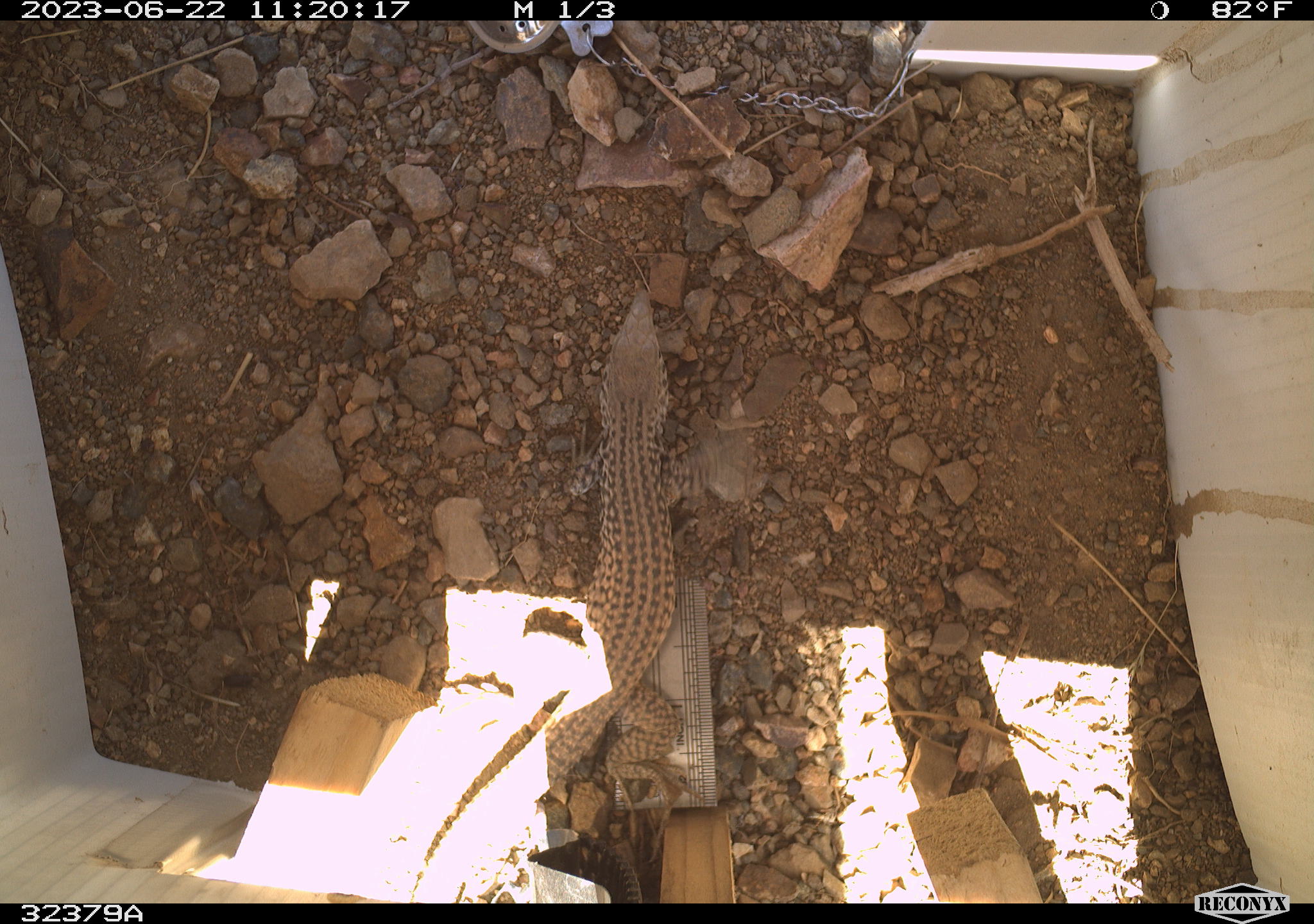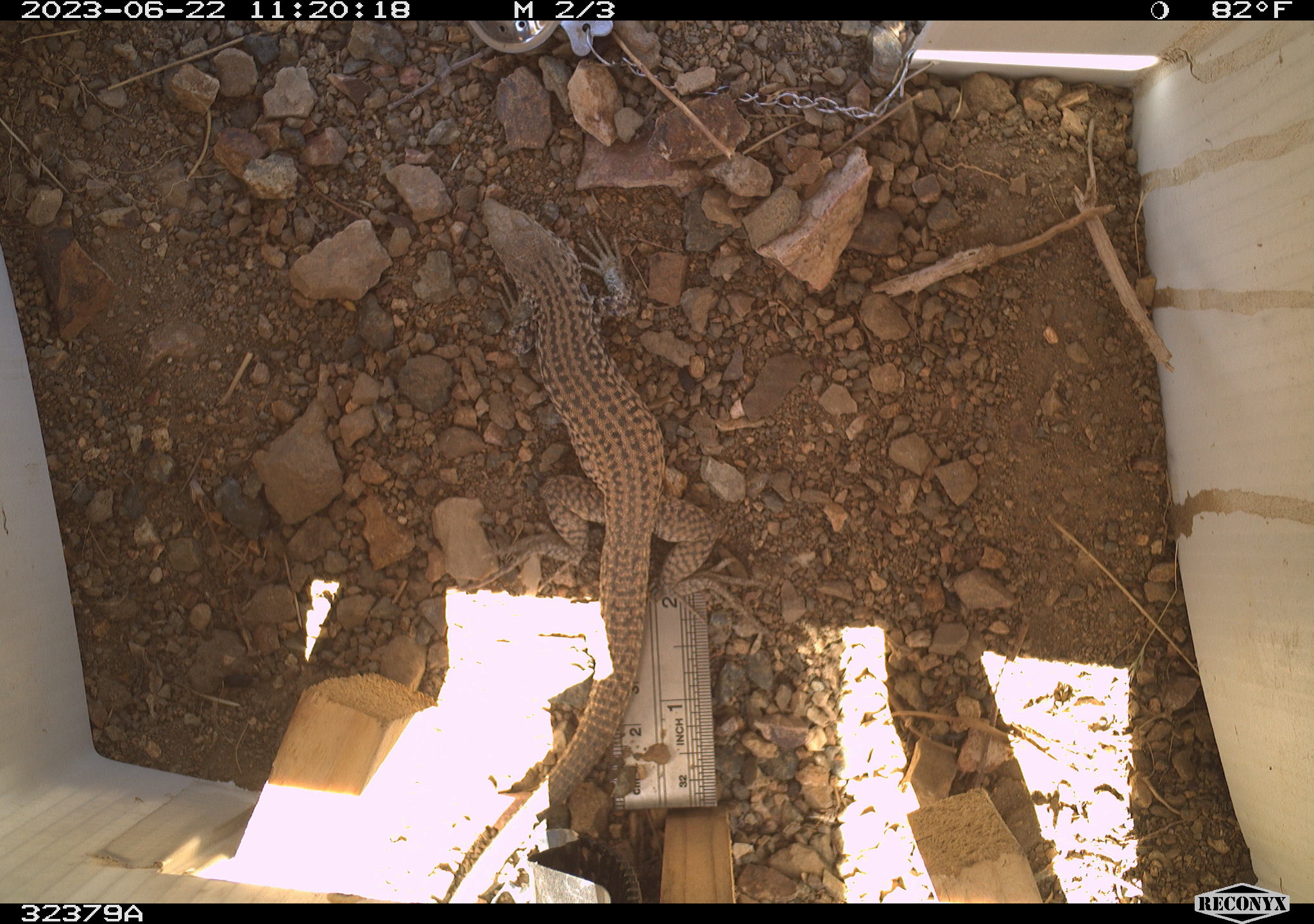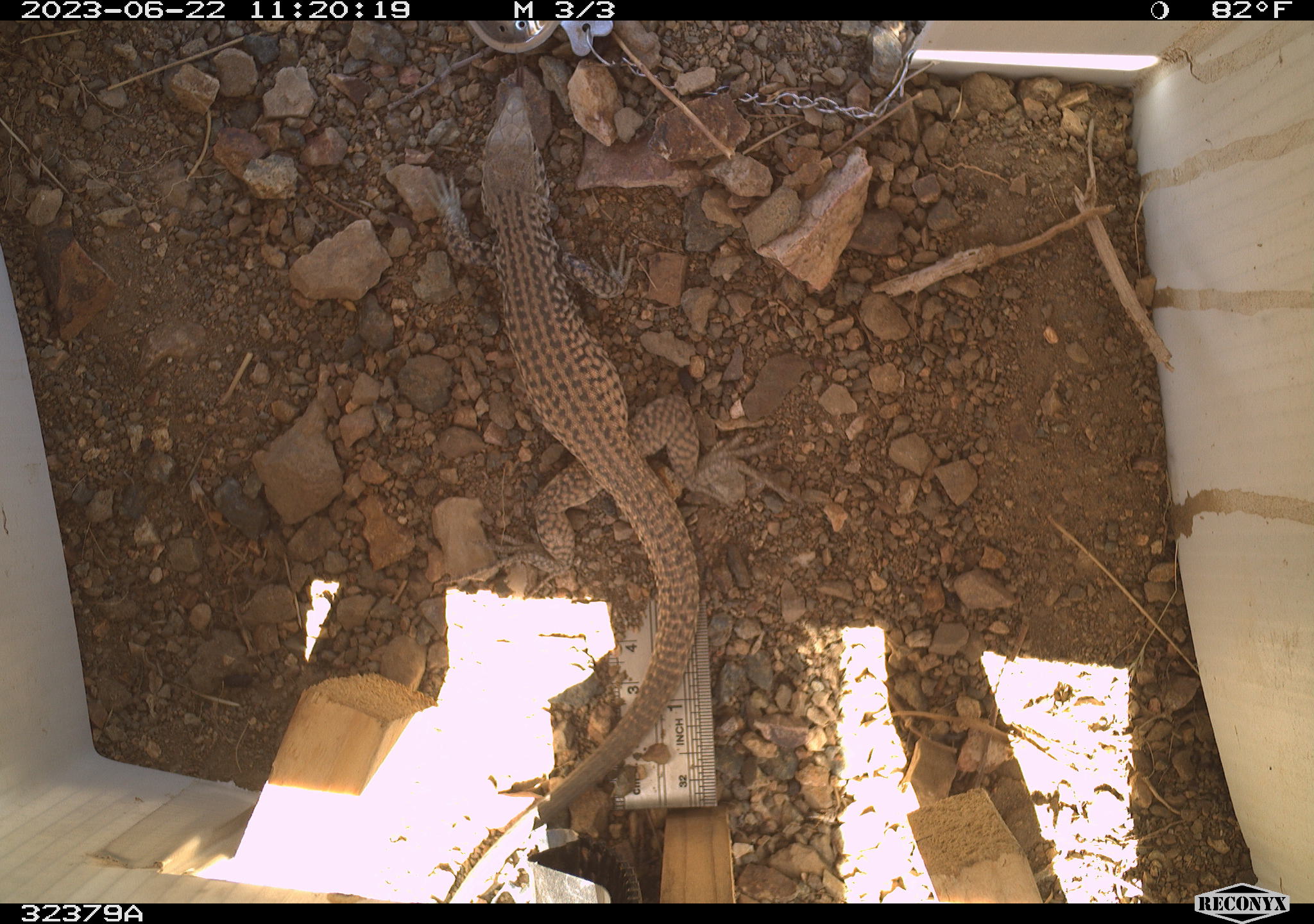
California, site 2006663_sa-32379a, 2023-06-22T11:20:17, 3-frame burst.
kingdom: Animalia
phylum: Chordata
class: Reptilia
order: Squamata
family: Teiidae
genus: Aspidoscelis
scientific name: Aspidoscelis tigris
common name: western whiptail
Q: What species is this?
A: Western whiptail (Aspidoscelis tigris).